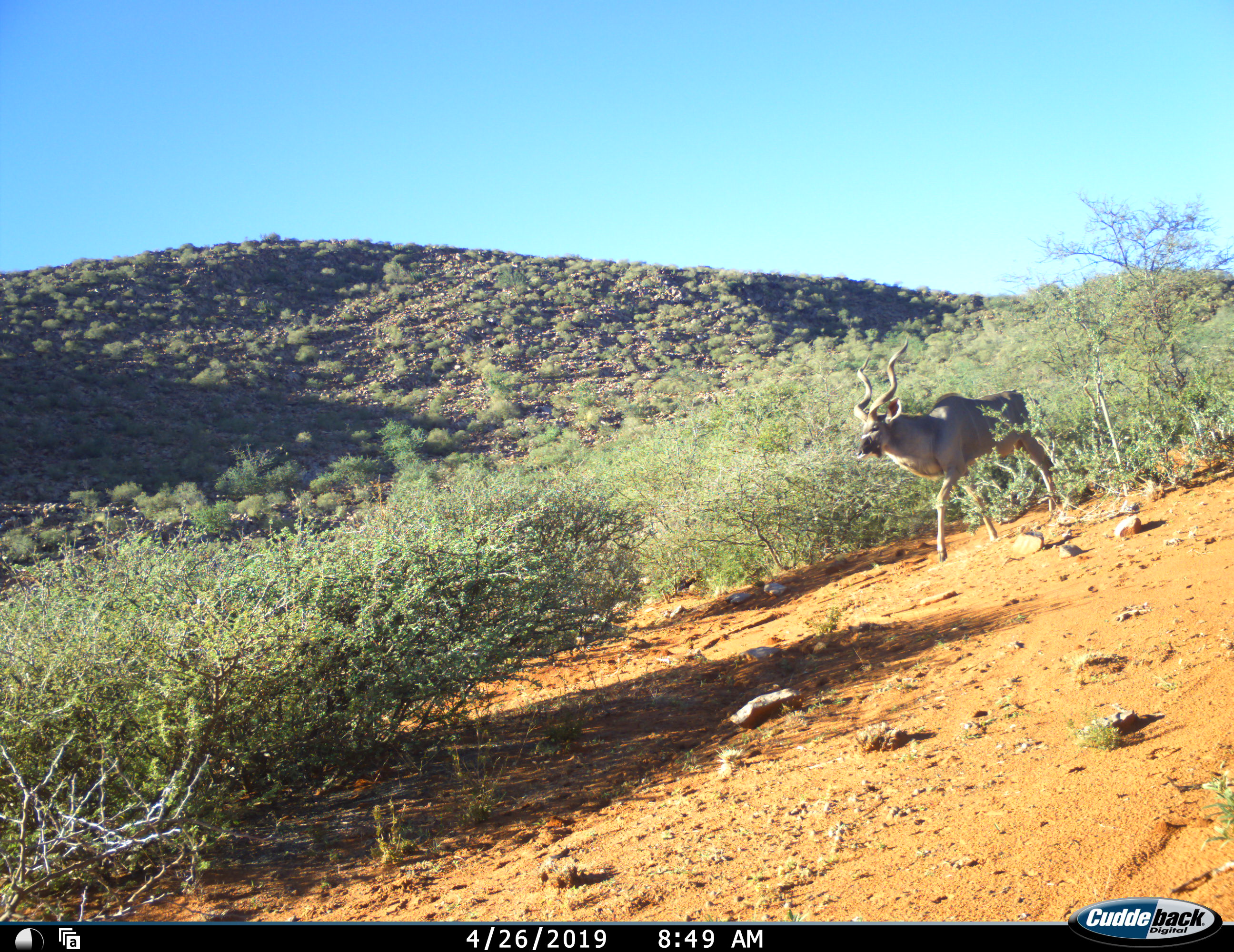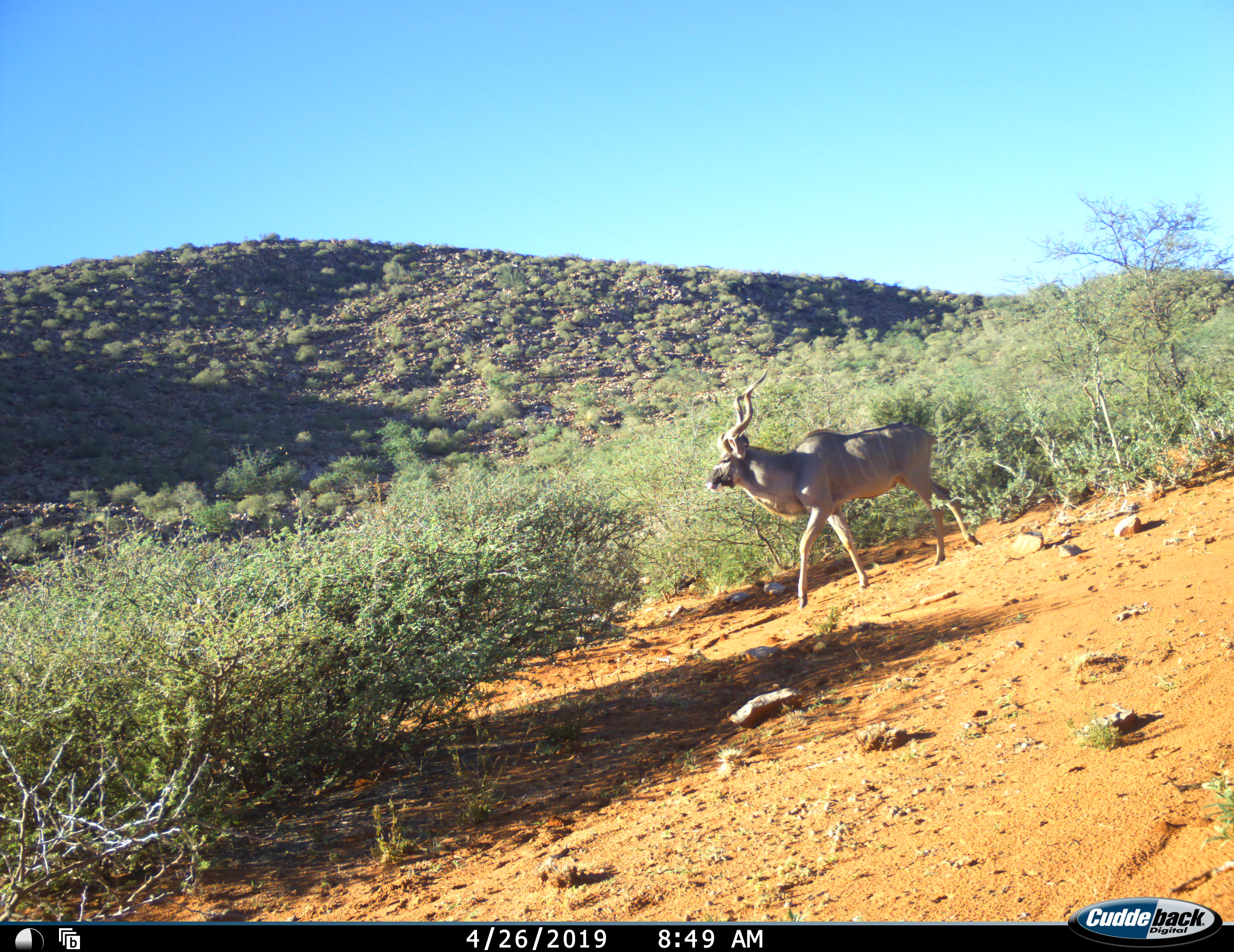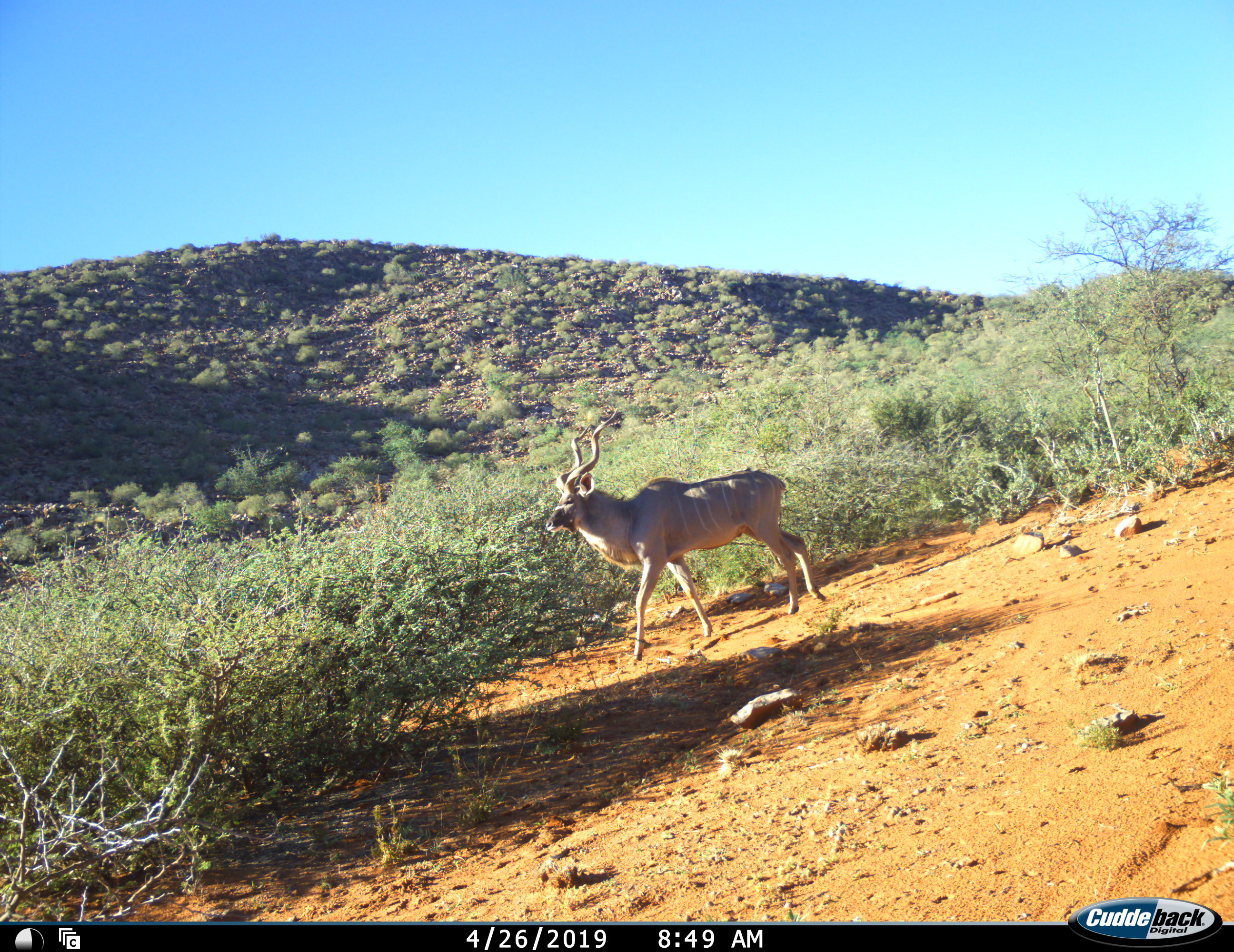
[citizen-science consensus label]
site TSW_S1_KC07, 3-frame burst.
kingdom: Animalia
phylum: Chordata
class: Mammalia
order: Artiodactyla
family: Bovidae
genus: Tragelaphus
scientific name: Tragelaphus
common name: kudu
Kudu (Tragelaphus), count 1. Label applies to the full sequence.